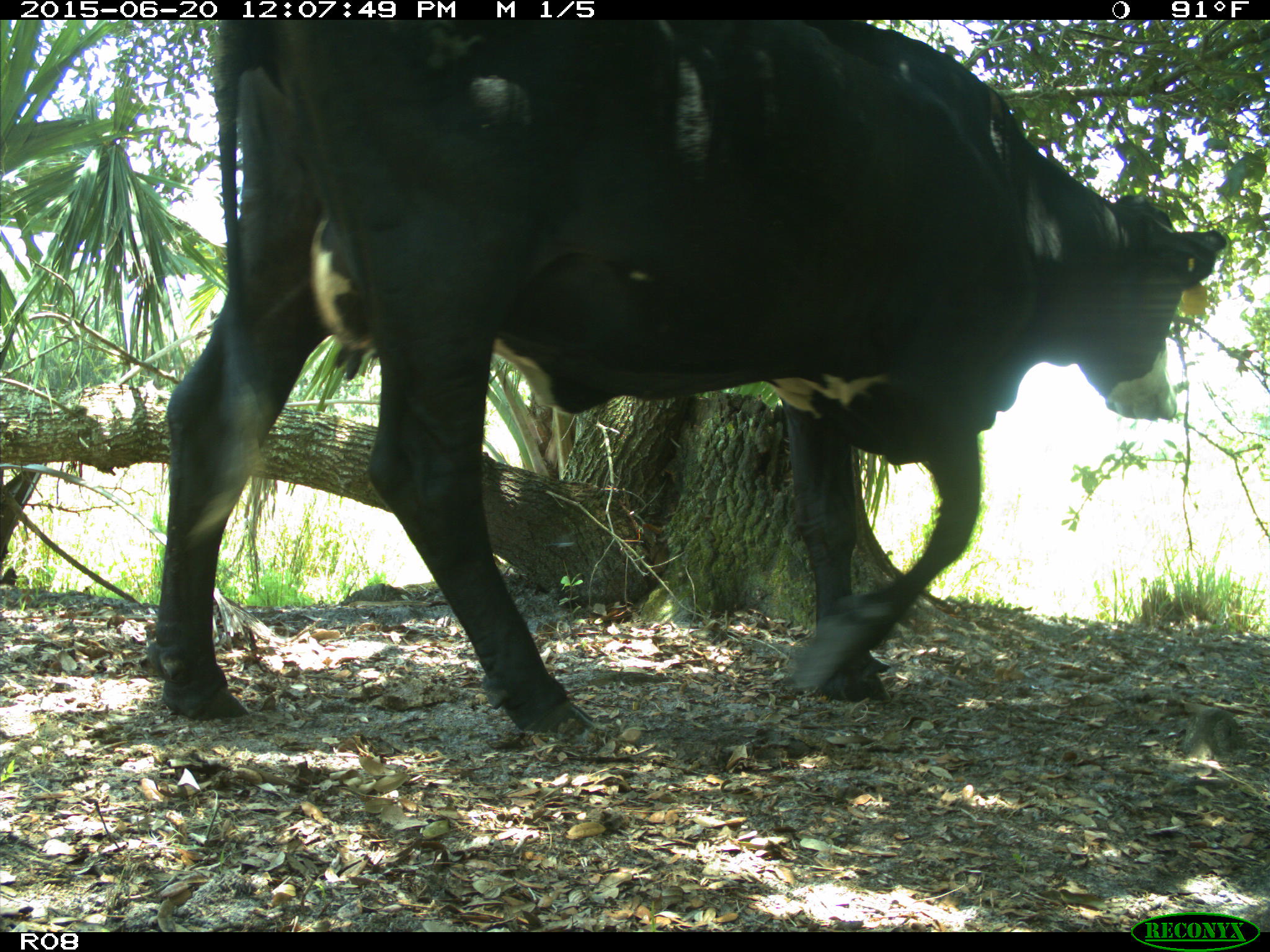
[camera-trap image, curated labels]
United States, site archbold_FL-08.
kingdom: Animalia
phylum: Chordata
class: Mammalia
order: Artiodactyla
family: Bovidae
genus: Bos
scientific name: Bos taurus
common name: domestic cow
Bos taurus (domestic cow).